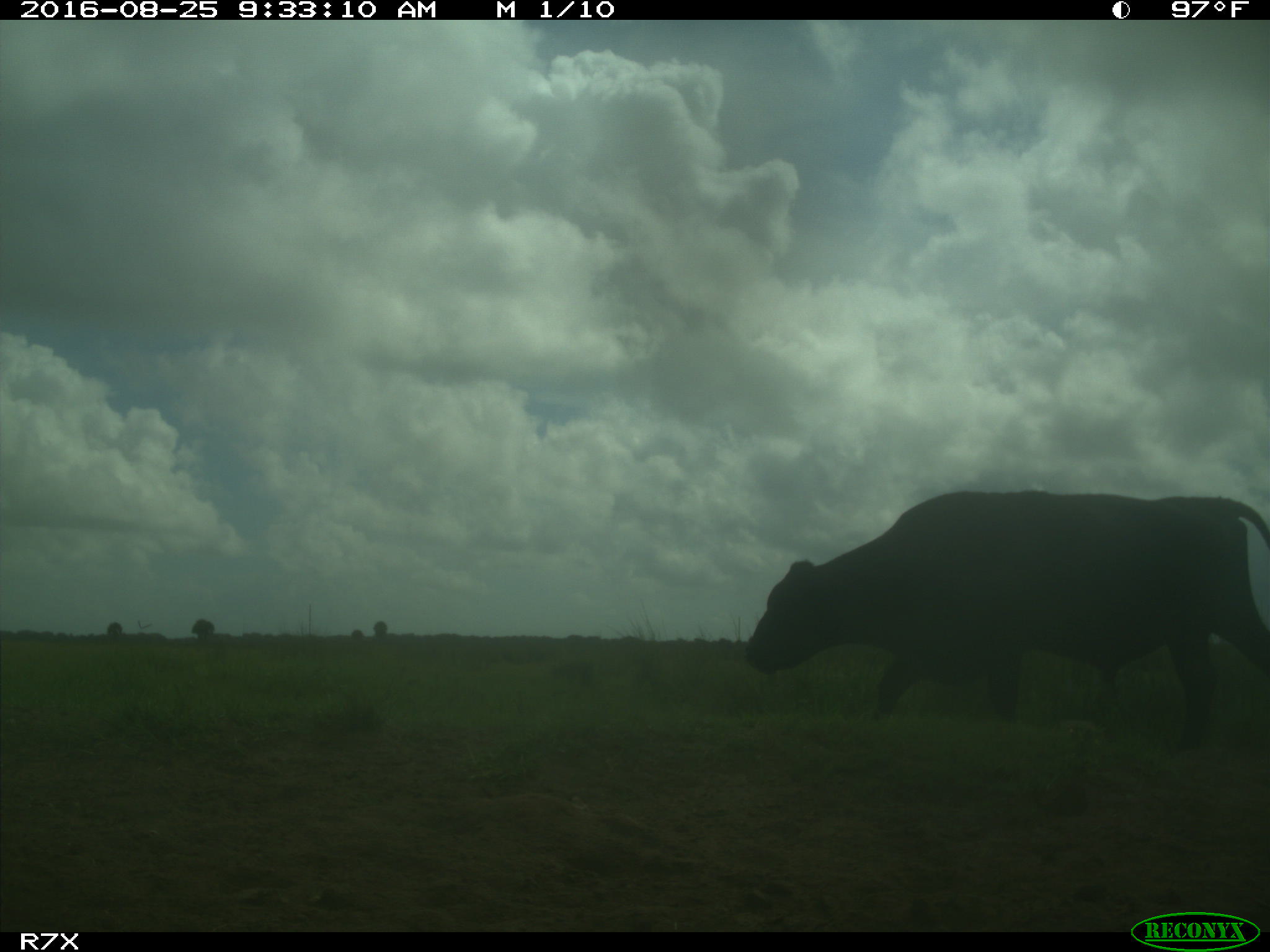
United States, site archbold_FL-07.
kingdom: Animalia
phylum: Chordata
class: Mammalia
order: Artiodactyla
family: Bovidae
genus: Bos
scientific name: Bos taurus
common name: domestic cow